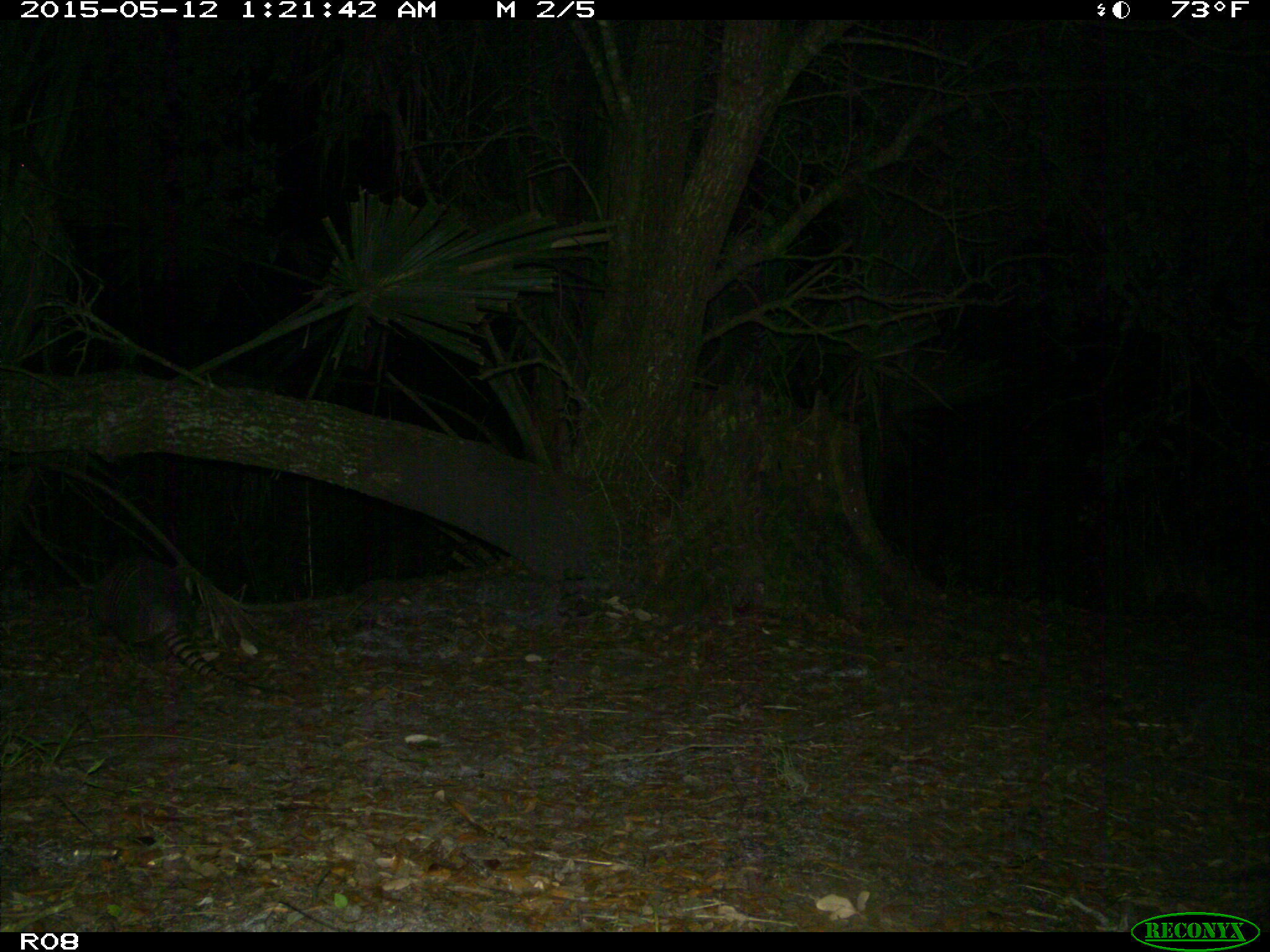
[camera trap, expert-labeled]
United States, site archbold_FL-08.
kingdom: Animalia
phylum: Chordata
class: Mammalia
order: Cingulata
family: Dasypodidae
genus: Dasypus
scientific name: Dasypus novemcinctus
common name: nine-banded armadillo